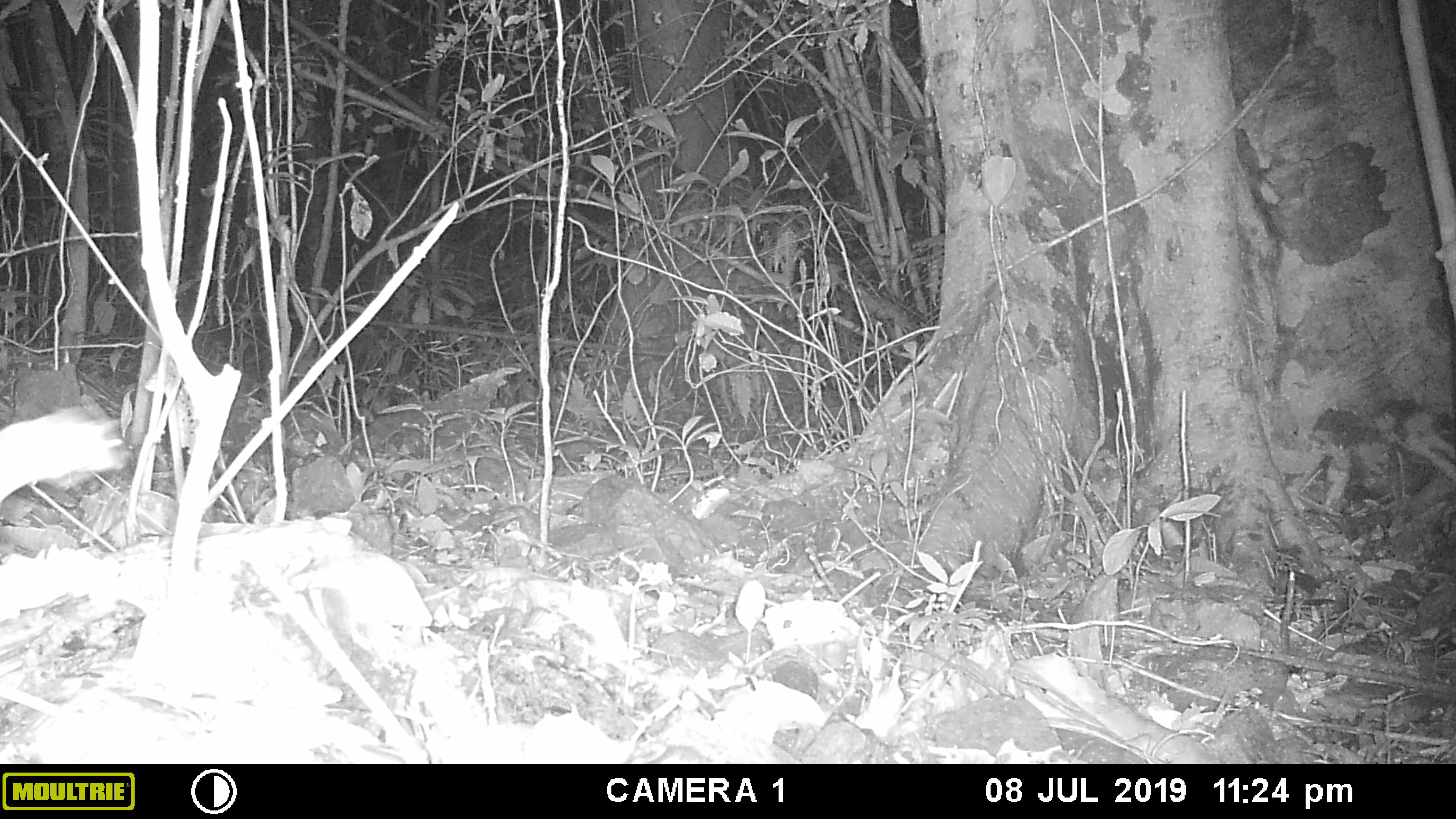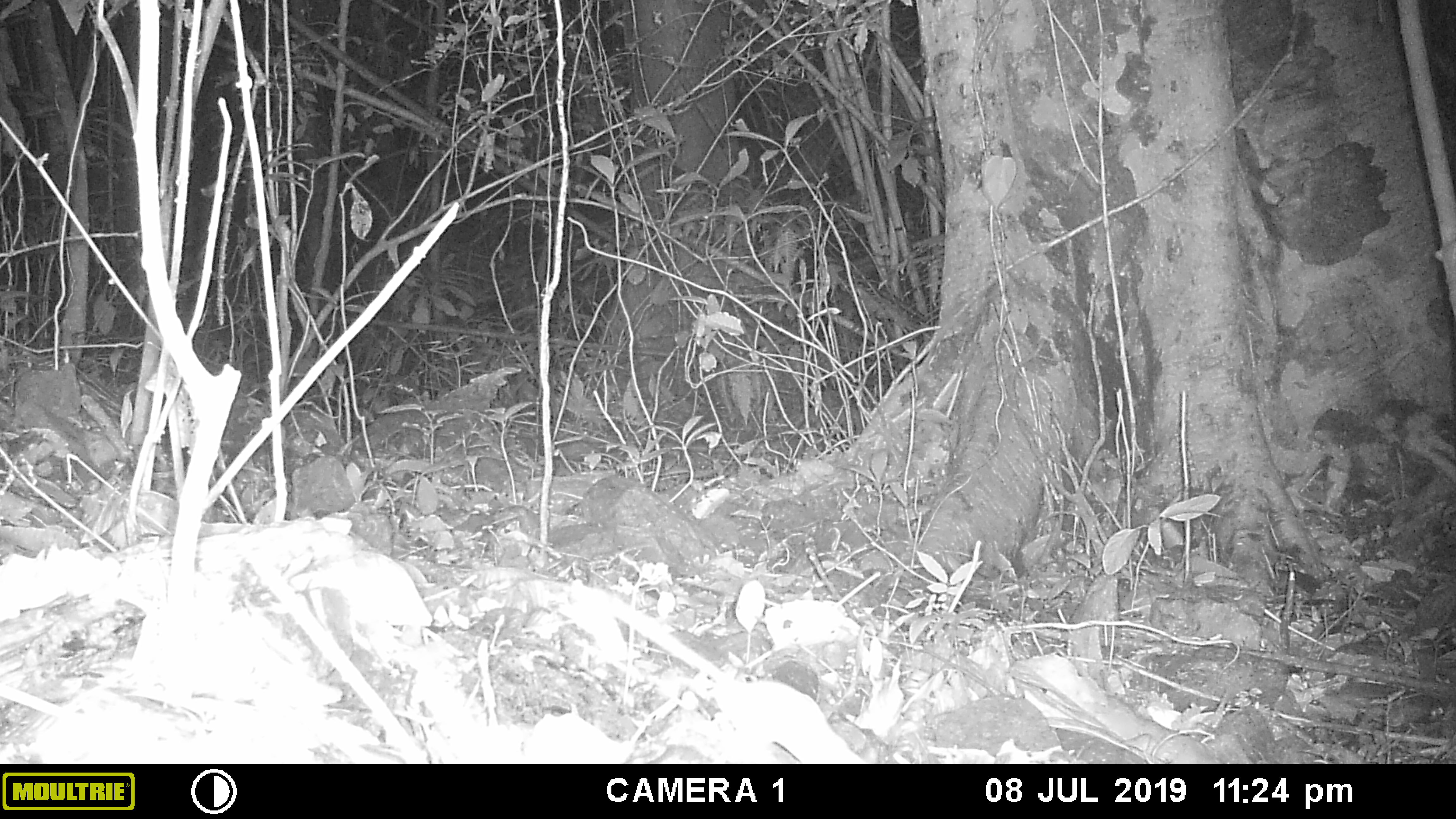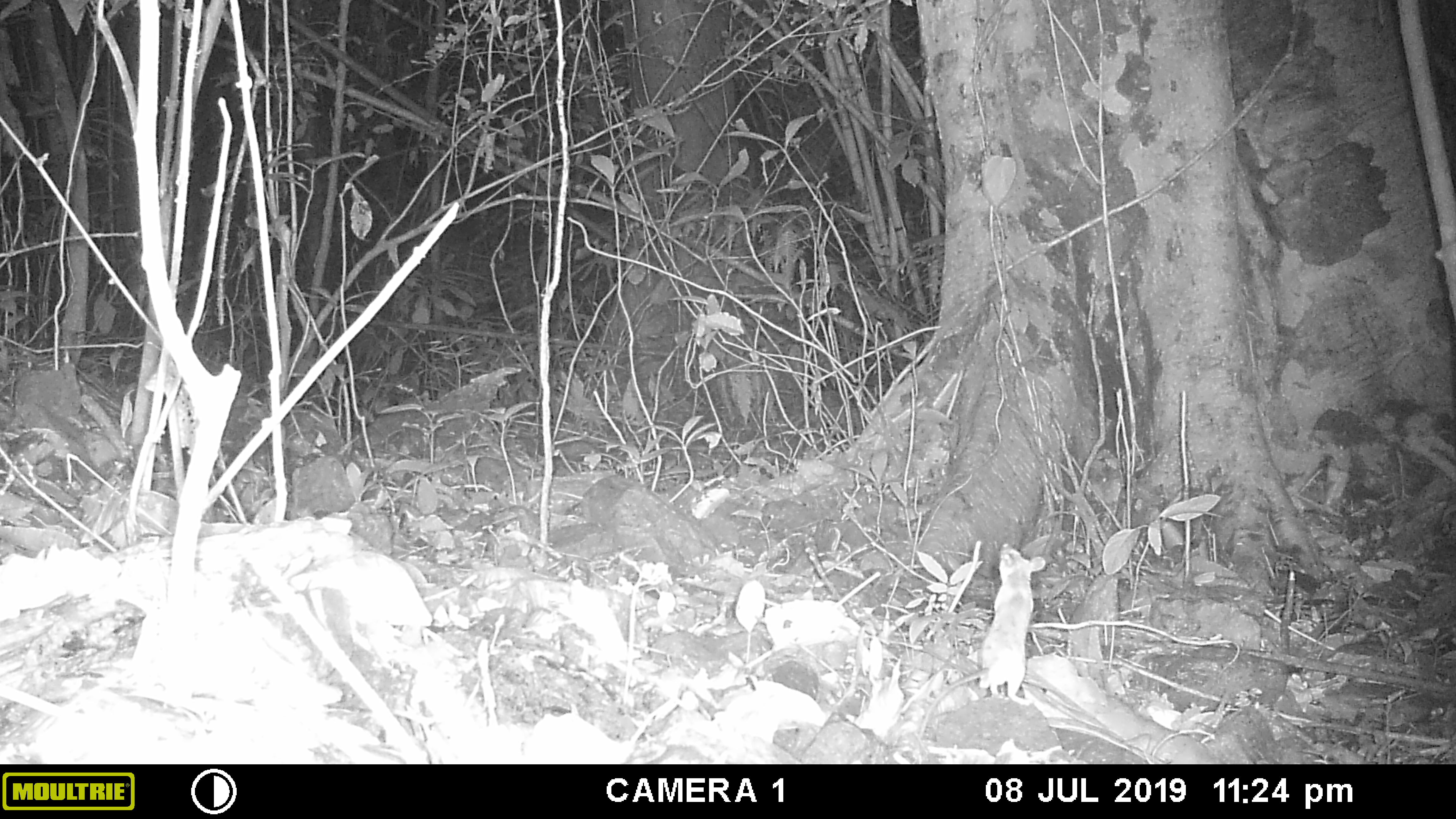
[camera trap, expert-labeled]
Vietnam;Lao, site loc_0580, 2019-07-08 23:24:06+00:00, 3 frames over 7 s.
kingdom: Animalia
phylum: Chordata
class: Mammalia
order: Rodentia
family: Muridae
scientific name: Muridae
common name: old-world mice and rats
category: unidentified murid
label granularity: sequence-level